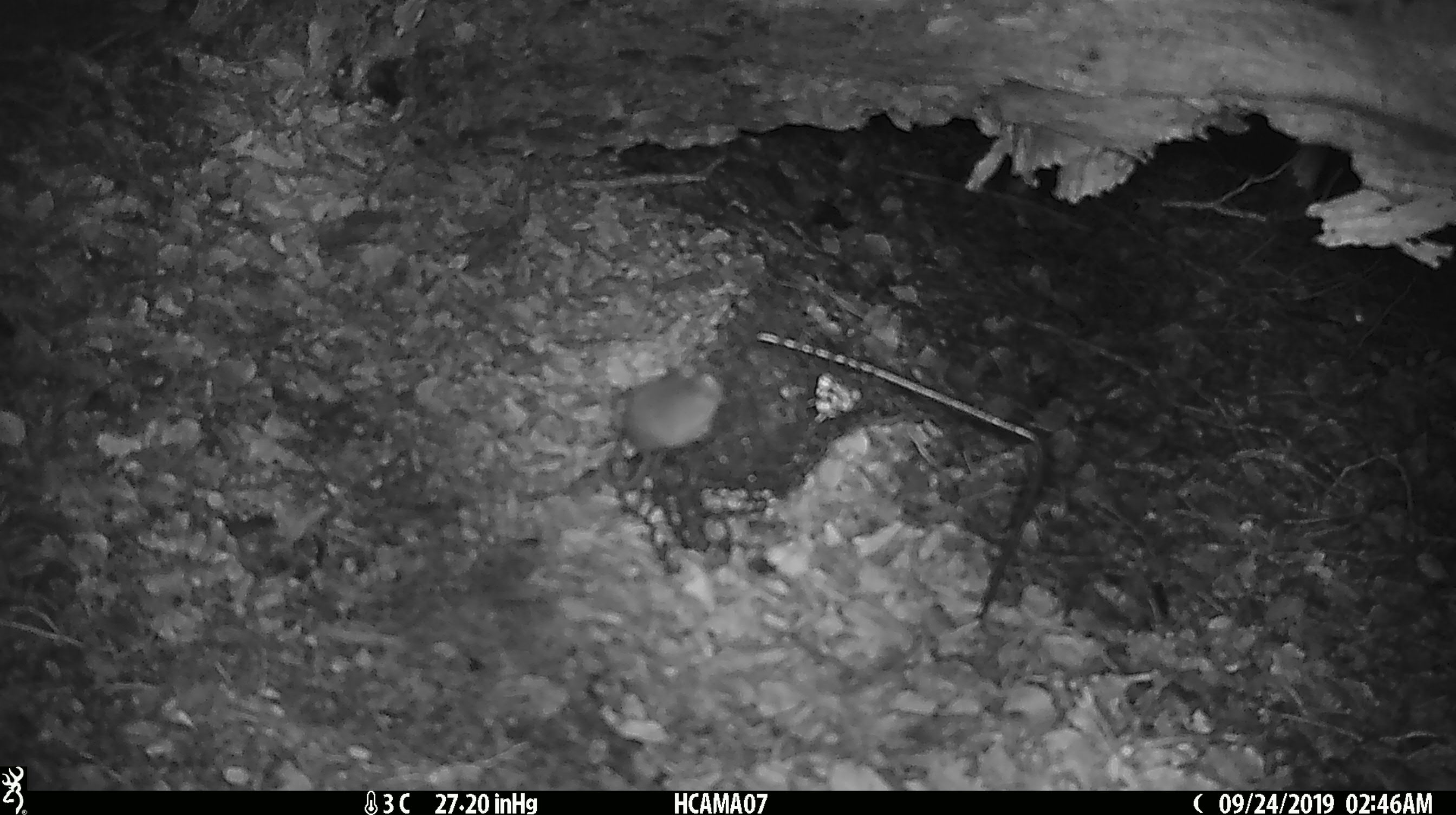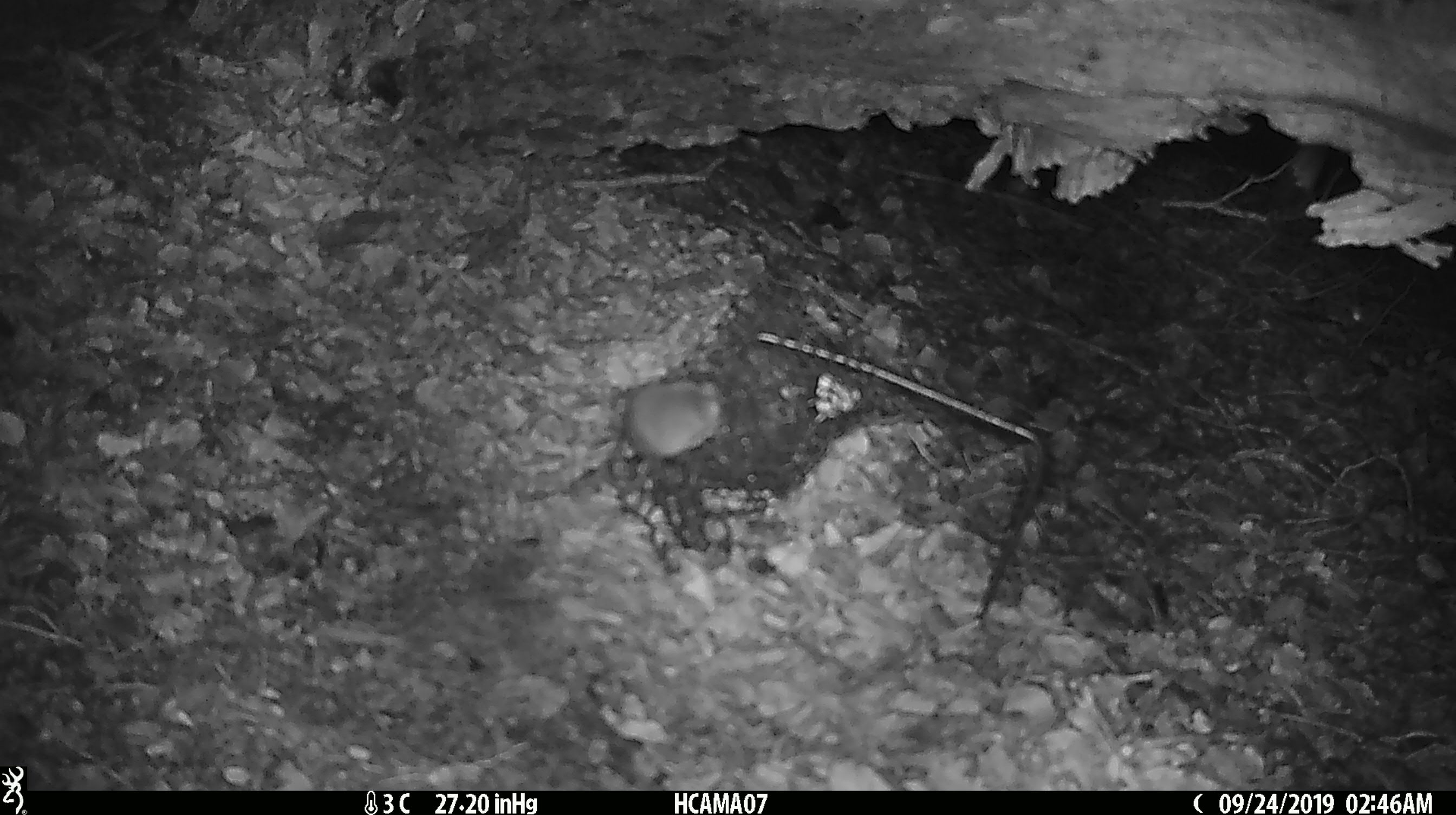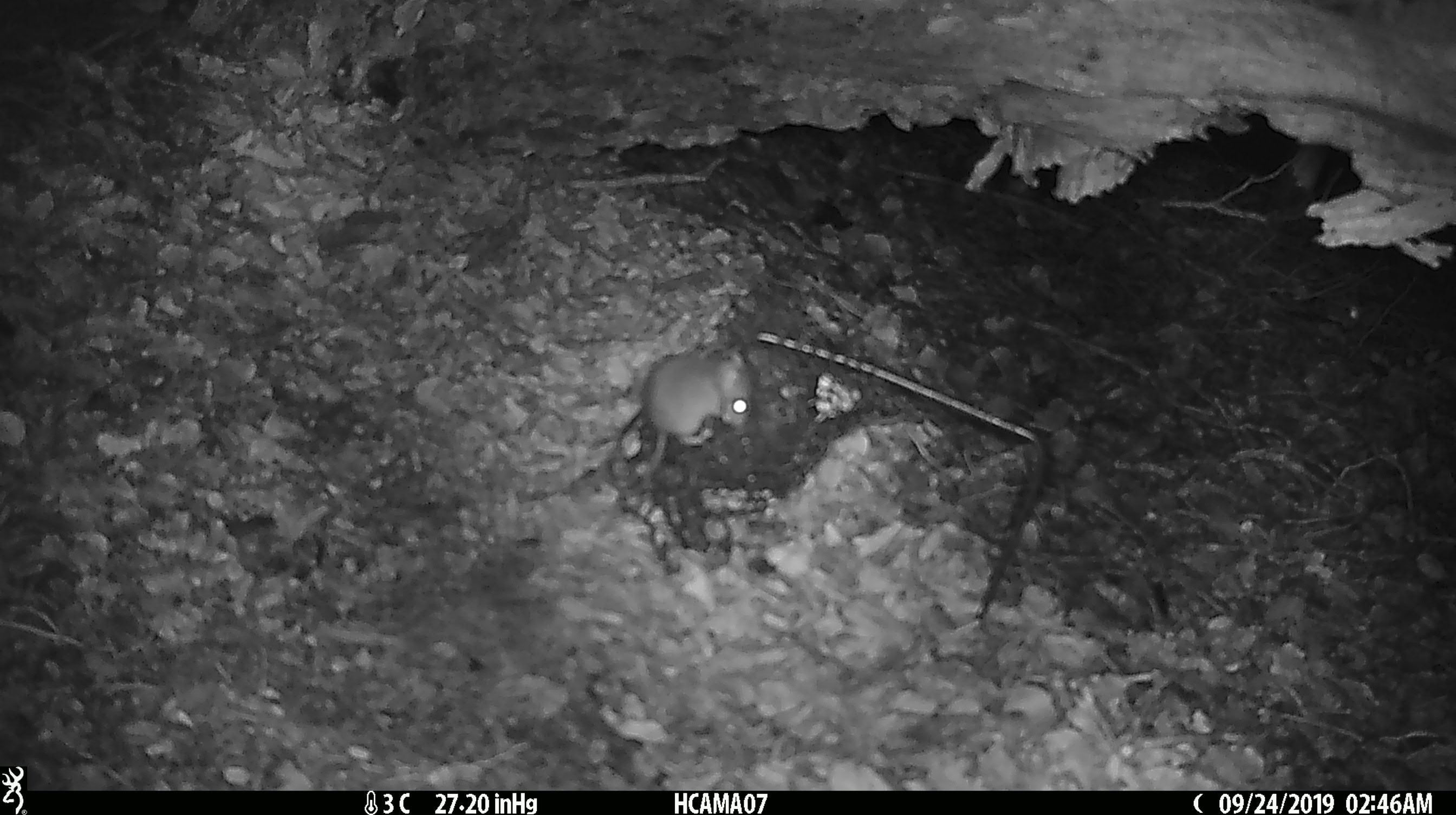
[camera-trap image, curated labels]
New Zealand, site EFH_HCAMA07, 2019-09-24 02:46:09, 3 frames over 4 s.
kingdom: Animalia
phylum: Chordata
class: Mammalia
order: Rodentia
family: Muridae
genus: Mus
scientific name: Mus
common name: mouse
Mouse (Mus).